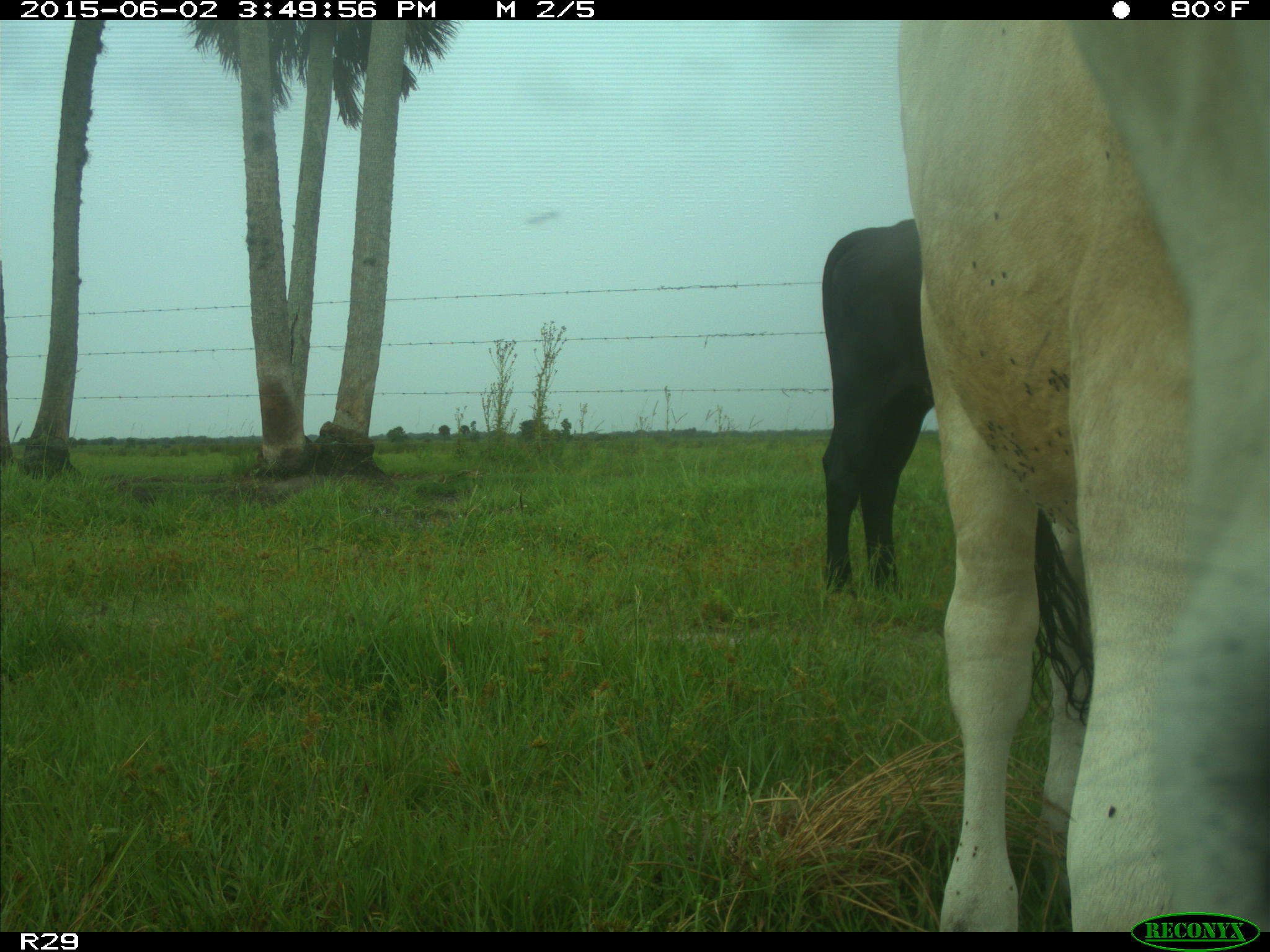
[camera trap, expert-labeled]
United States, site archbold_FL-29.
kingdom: Animalia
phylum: Chordata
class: Mammalia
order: Artiodactyla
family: Bovidae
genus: Bos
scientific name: Bos taurus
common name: domestic cow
Bos taurus (domestic cow).